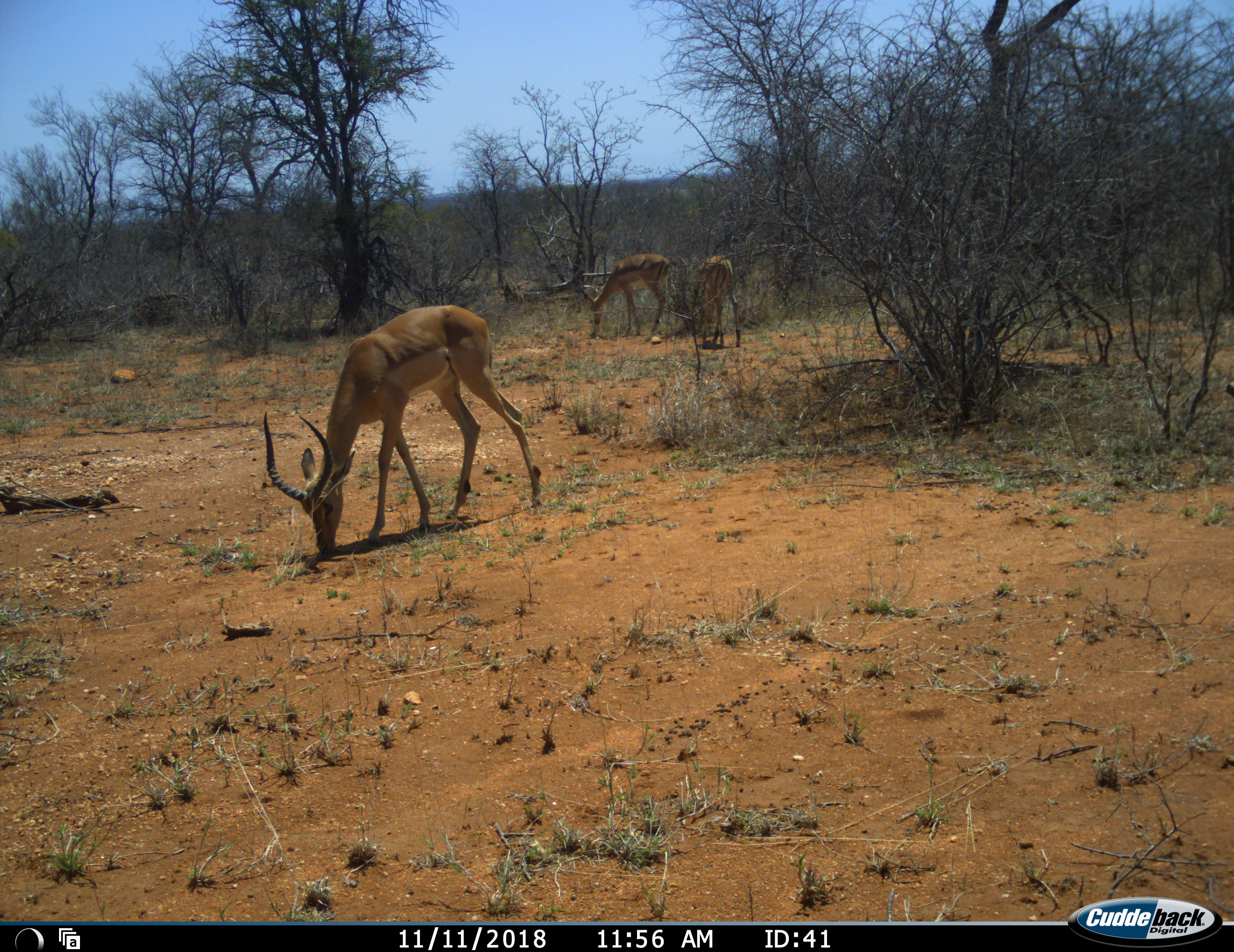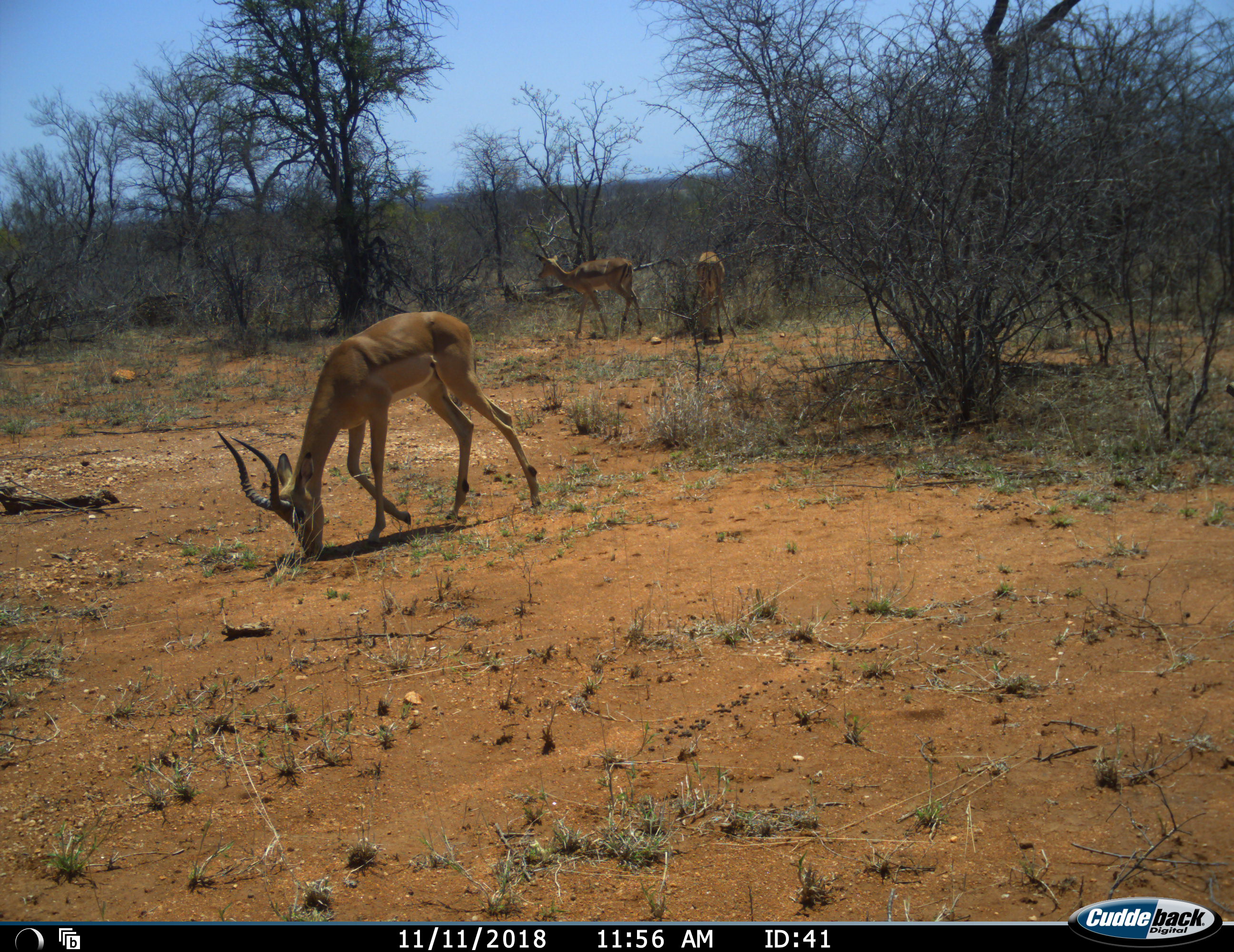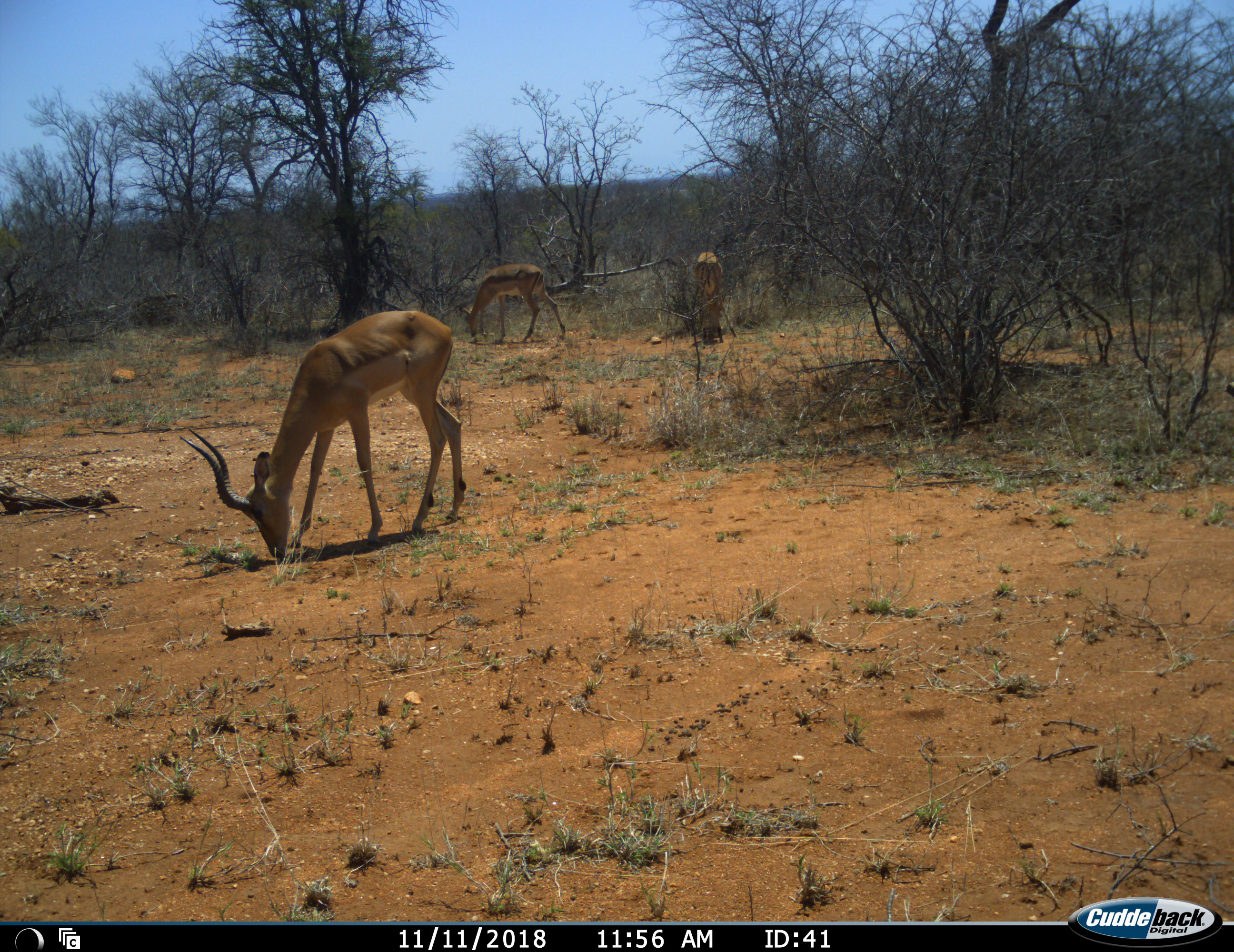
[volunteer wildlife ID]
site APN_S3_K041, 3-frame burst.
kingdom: Animalia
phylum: Chordata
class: Mammalia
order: Artiodactyla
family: Bovidae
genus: Aepyceros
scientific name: Aepyceros melampus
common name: impala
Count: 3.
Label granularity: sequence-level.